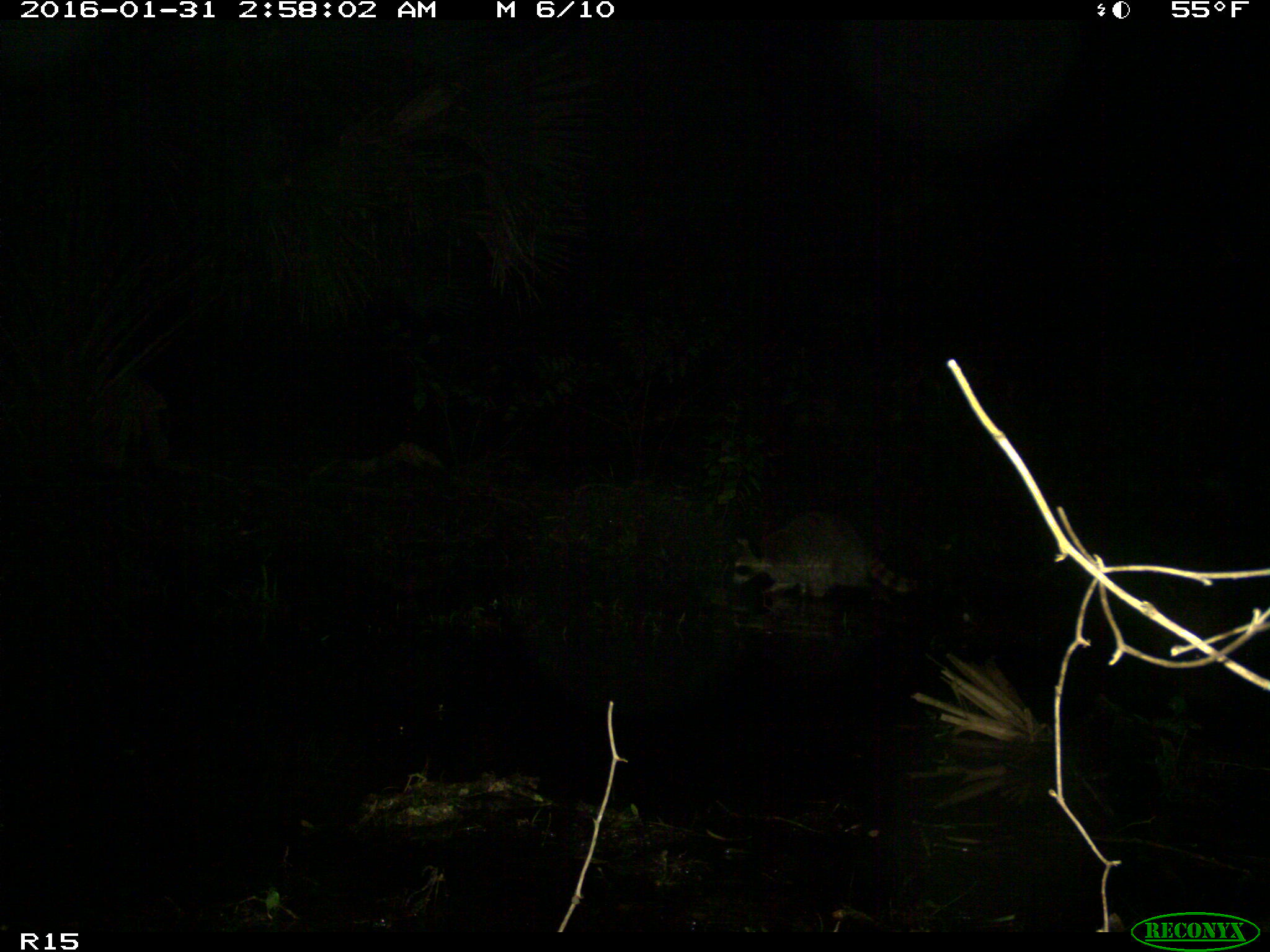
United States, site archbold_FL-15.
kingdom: Animalia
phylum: Chordata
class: Mammalia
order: Carnivora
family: Procyonidae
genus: Procyon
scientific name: Procyon lotor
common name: common raccoon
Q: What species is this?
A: Procyon lotor (common raccoon).